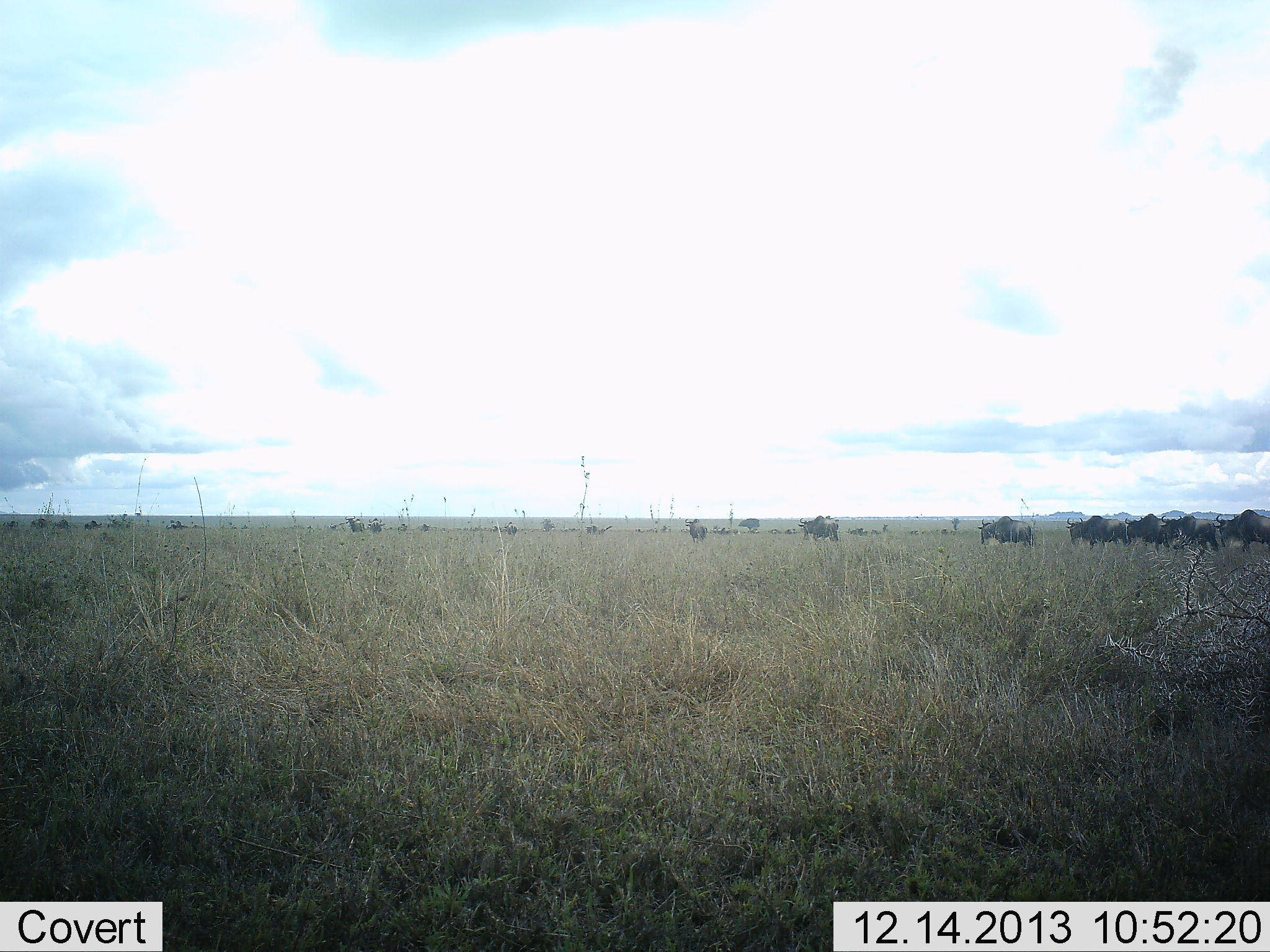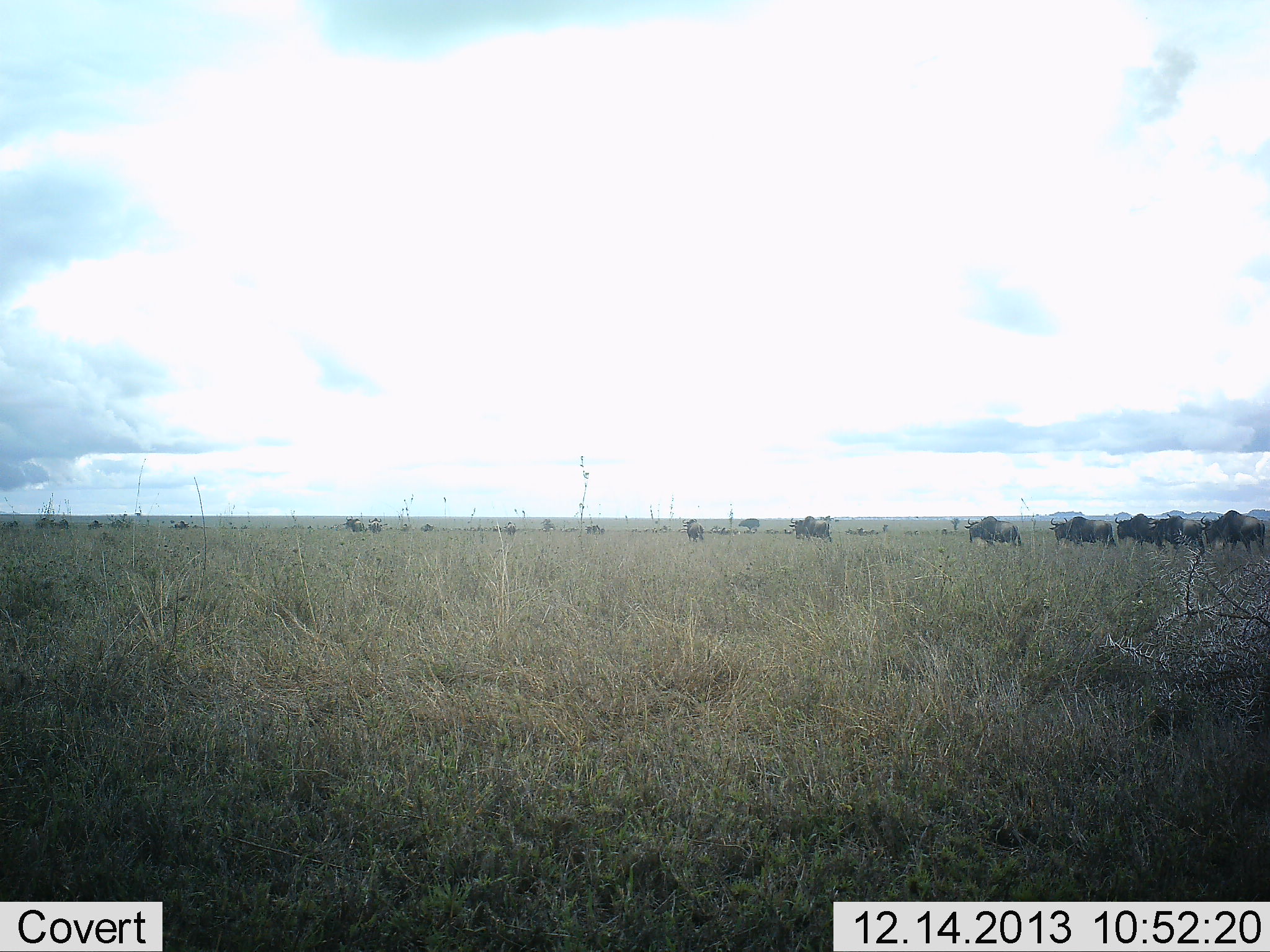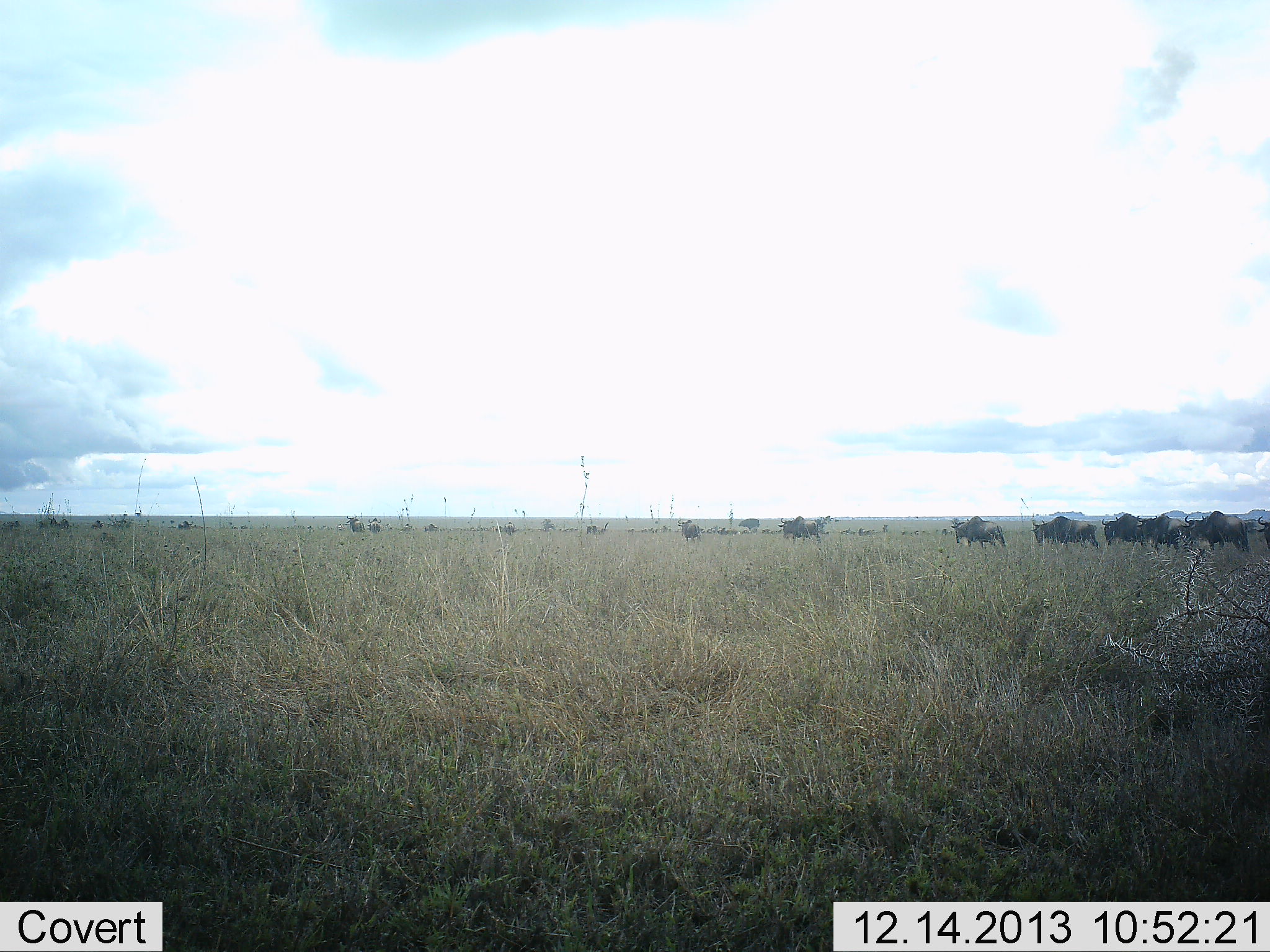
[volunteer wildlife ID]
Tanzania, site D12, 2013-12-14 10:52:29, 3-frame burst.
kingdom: Animalia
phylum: Chordata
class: Mammalia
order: Artiodactyla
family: Bovidae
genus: Connochaetes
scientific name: Connochaetes taurinus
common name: blue wildebeest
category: wildebeest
Wildebeest (blue wildebeest) (Connochaetes taurinus), count 11-50. Behavior (volunteer vote fractions): standing 10%, resting 0%, moving 100%, interacting 0%. Young present (vote fraction): 0%. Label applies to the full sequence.